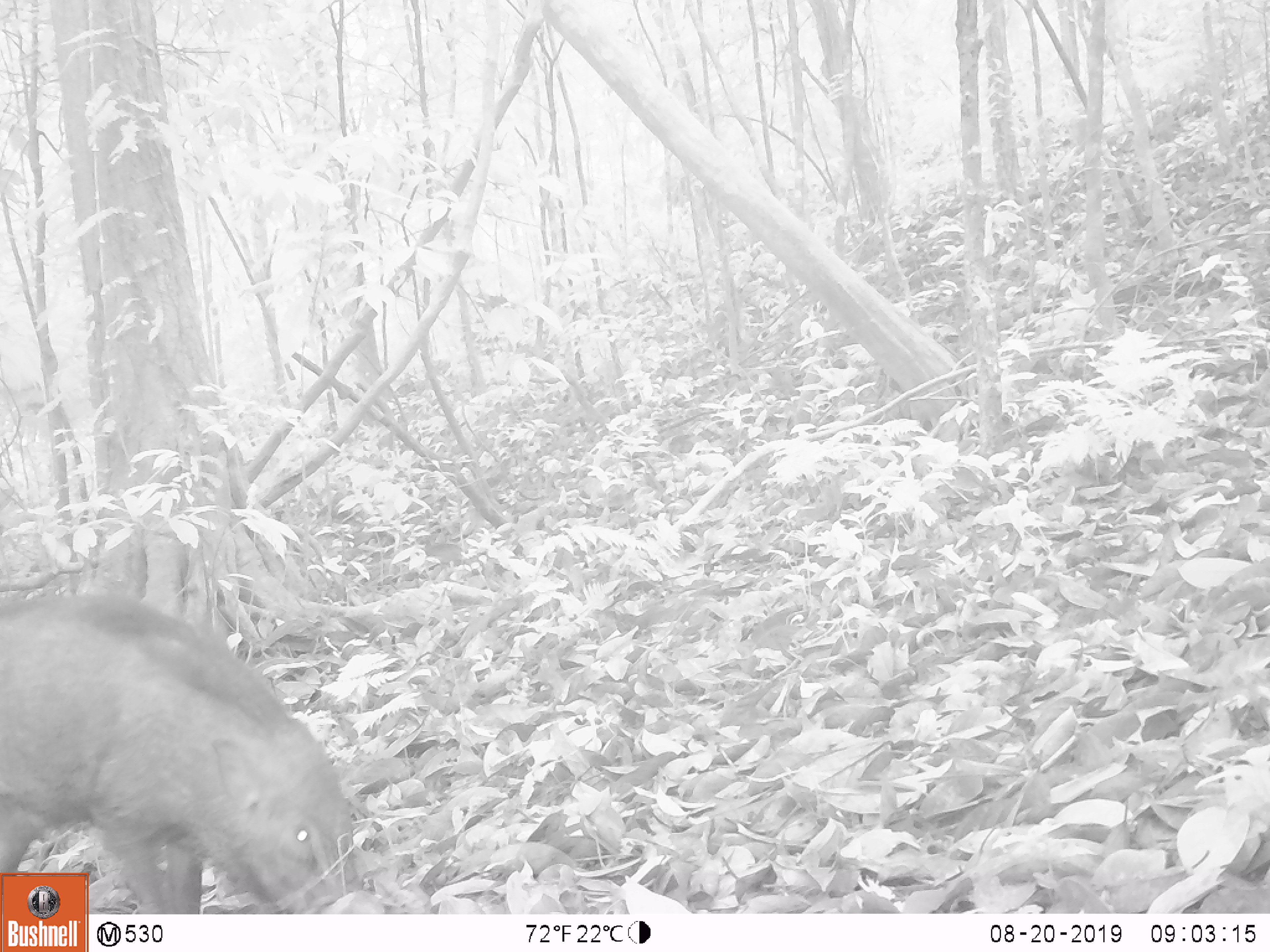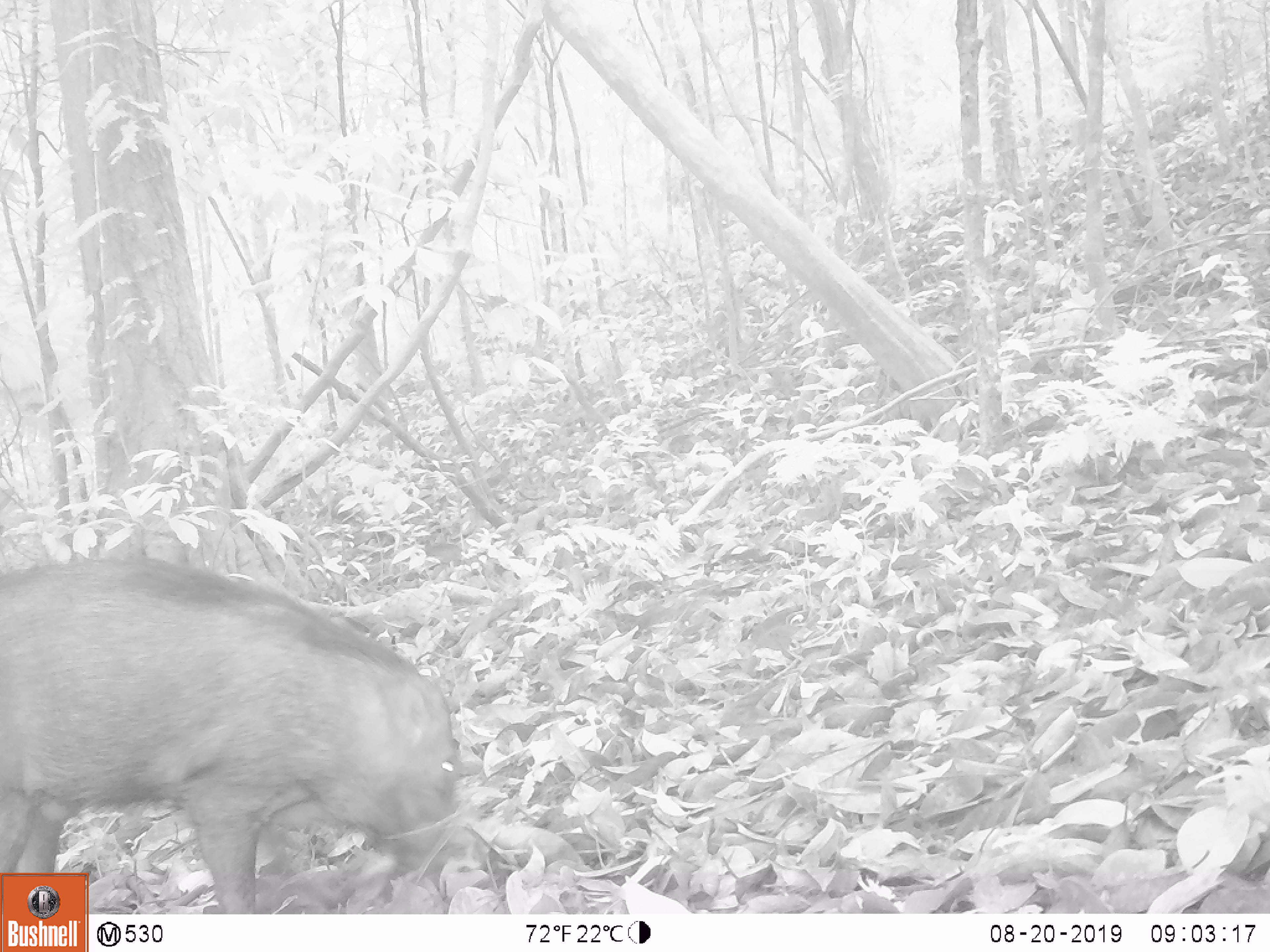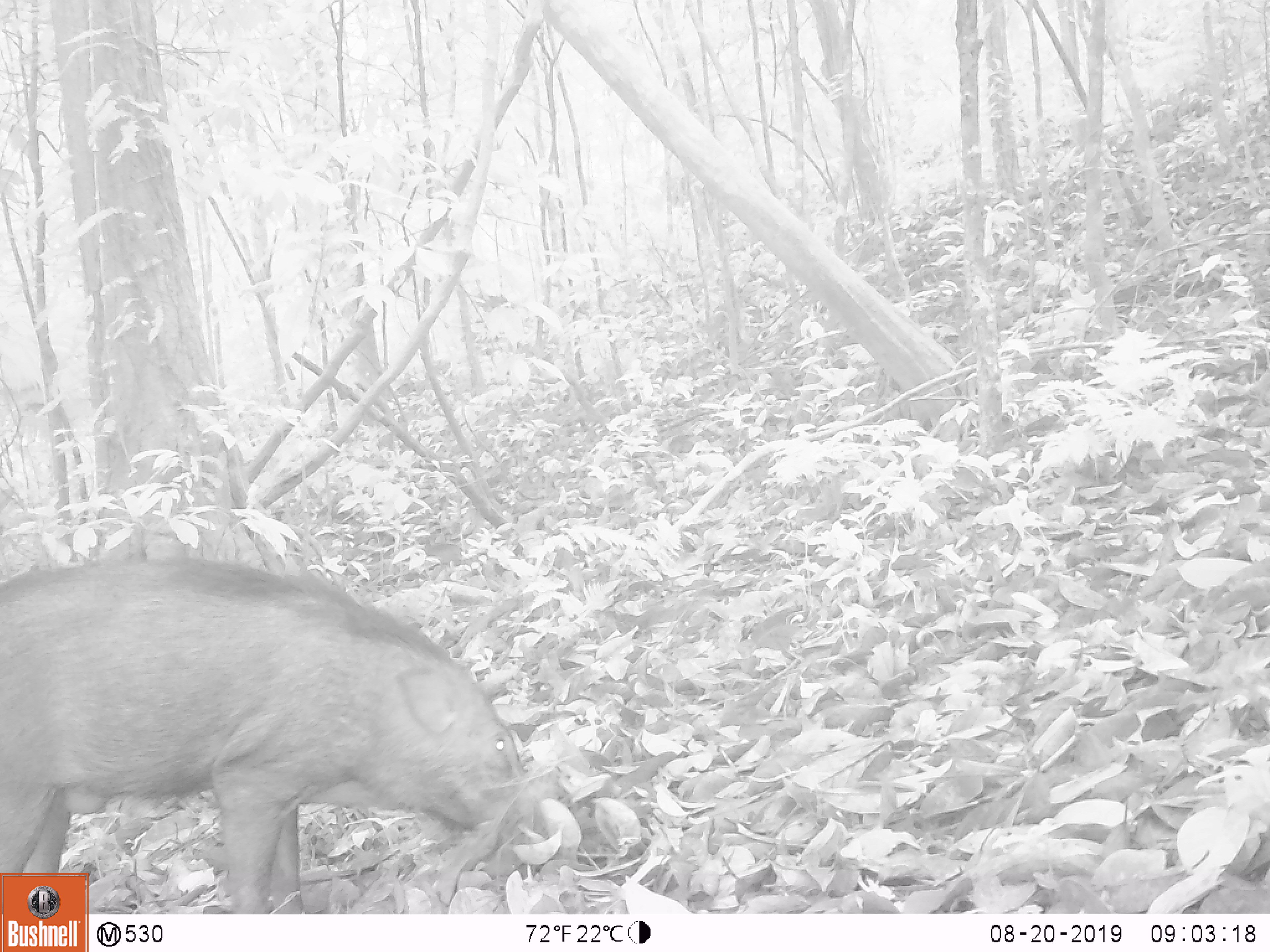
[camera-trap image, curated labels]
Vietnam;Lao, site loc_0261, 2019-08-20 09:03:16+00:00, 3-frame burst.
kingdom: Animalia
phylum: Chordata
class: Mammalia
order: Artiodactyla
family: Suidae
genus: Sus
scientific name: Sus scrofa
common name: eurasian wild pig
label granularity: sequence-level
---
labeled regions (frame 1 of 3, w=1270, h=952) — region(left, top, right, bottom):
eurasian wild pig: region(0, 593, 362, 914)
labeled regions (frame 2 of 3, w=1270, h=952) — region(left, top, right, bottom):
eurasian wild pig: region(0, 554, 460, 912)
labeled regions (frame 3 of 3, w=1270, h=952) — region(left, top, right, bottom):
eurasian wild pig: region(0, 559, 551, 915)